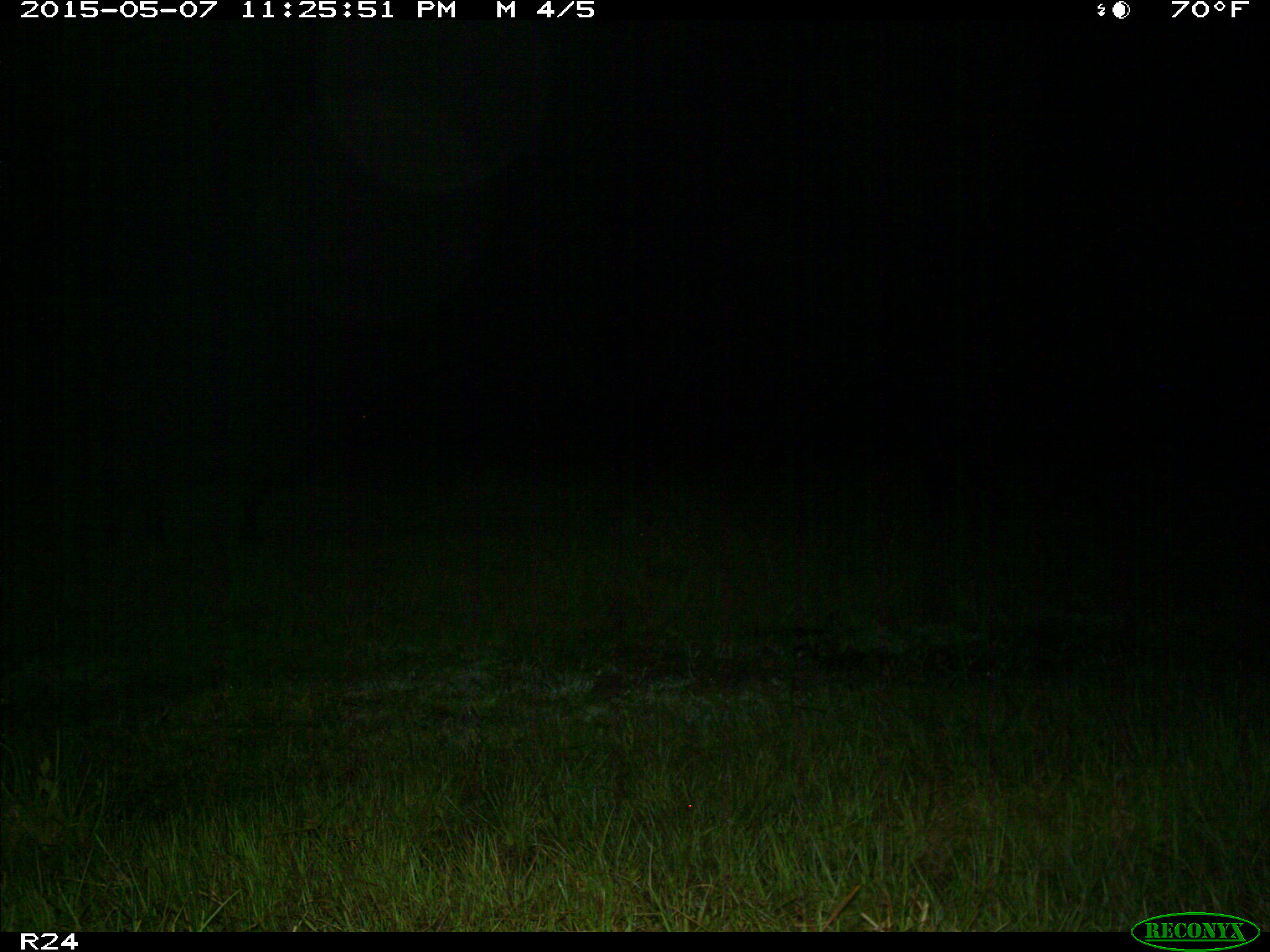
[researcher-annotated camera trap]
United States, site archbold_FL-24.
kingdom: Animalia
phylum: Chordata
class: Mammalia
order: Artiodactyla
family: Bovidae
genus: Bos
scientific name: Bos taurus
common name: domestic cow